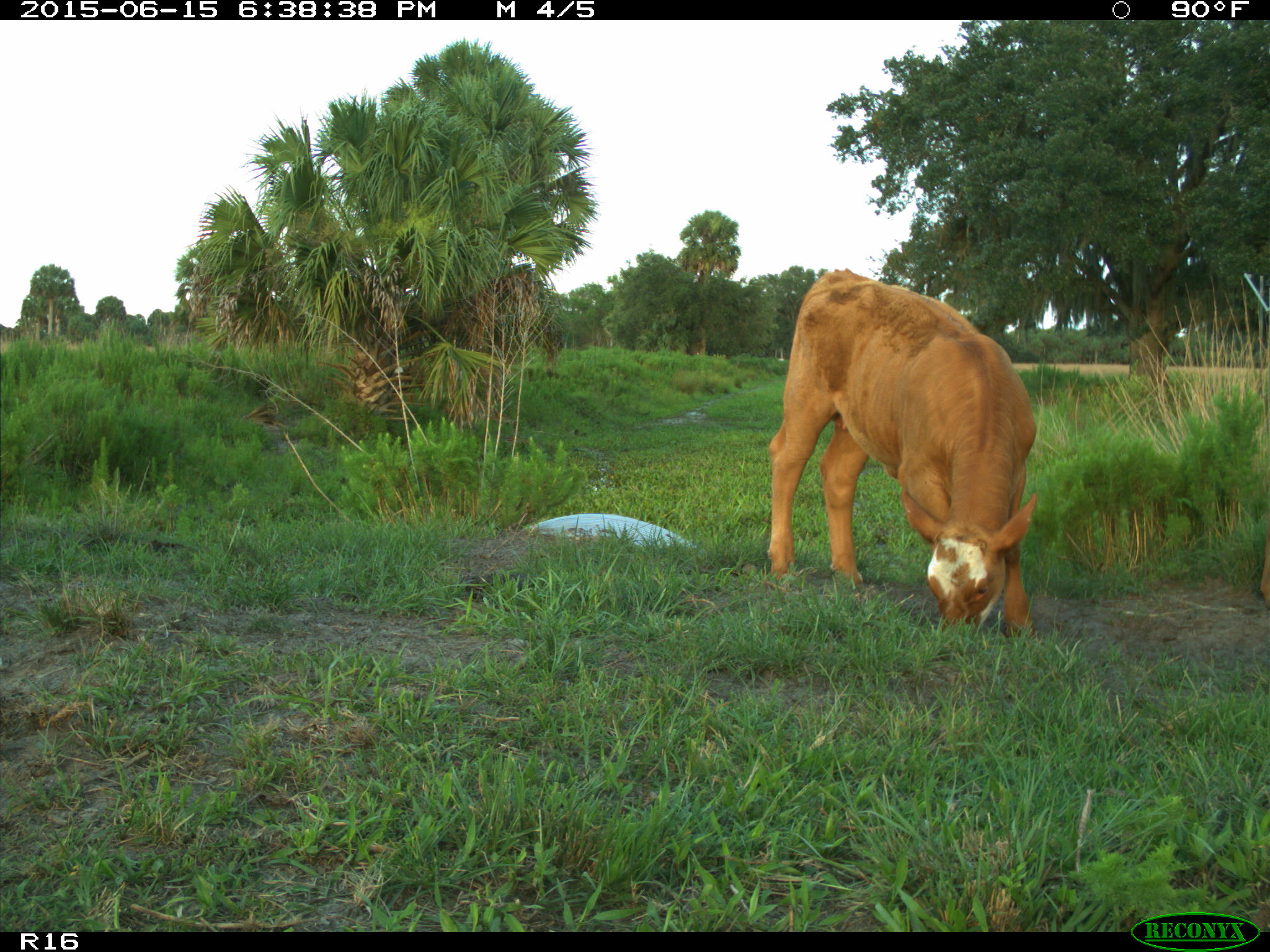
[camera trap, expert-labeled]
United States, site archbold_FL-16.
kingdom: Animalia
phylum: Chordata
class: Mammalia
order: Artiodactyla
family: Bovidae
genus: Bos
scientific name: Bos taurus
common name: domestic cow